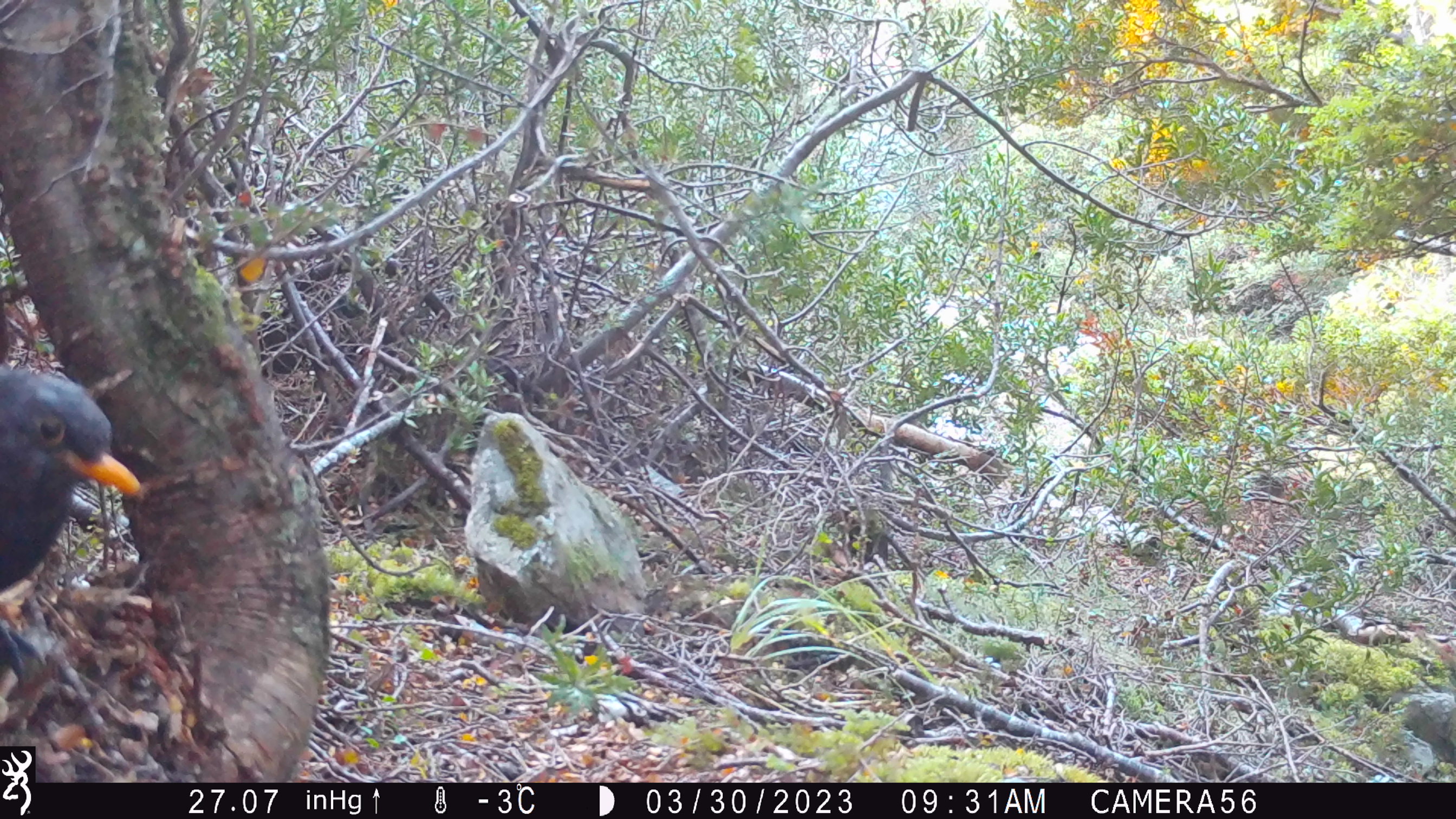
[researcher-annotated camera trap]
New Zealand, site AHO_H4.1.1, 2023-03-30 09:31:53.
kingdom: Animalia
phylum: Chordata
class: Aves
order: Passeriformes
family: Turdidae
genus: Turdus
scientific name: Turdus merula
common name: eurasian blackbird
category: blackbird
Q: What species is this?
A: Blackbird (eurasian blackbird) (Turdus merula).